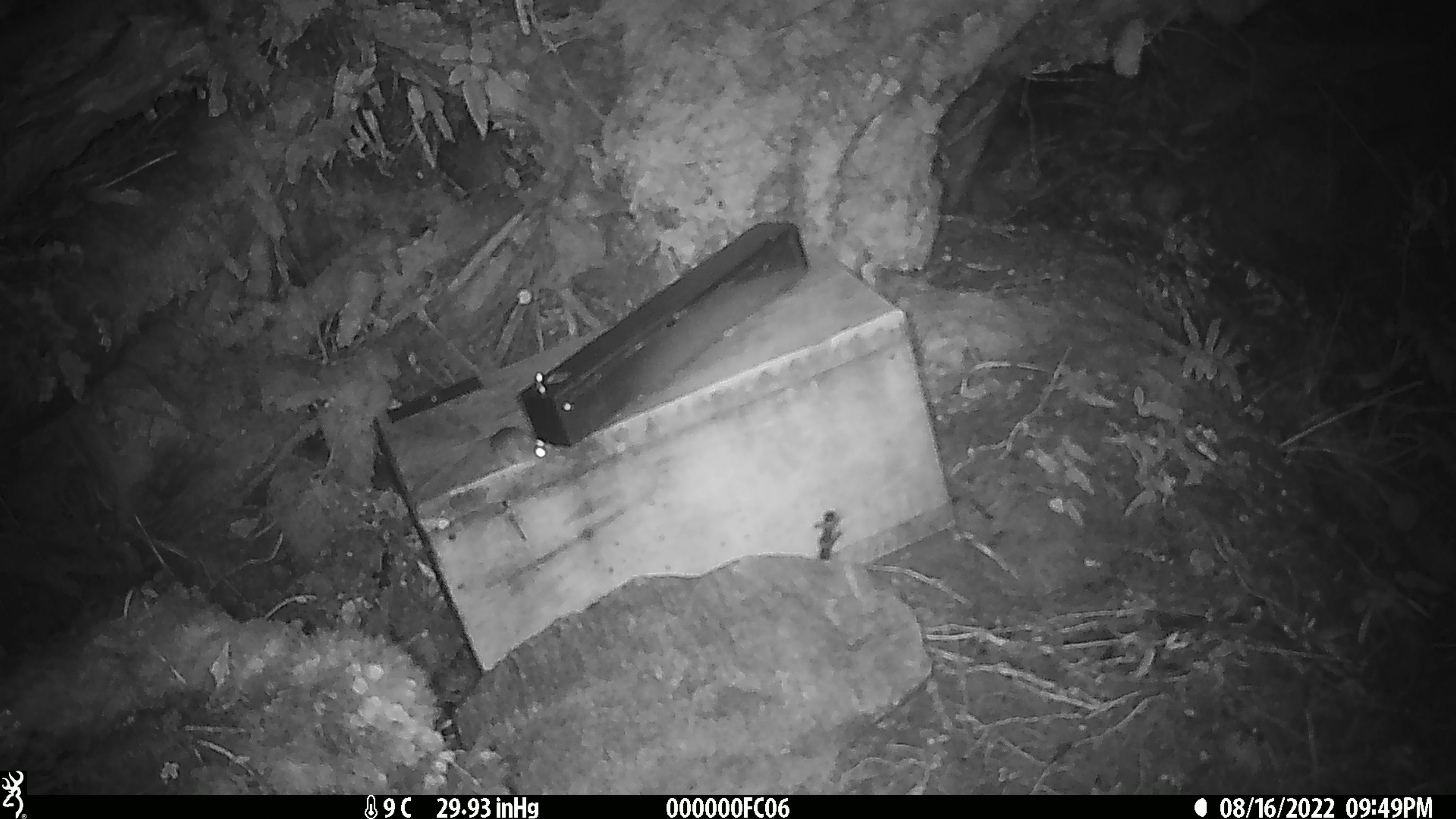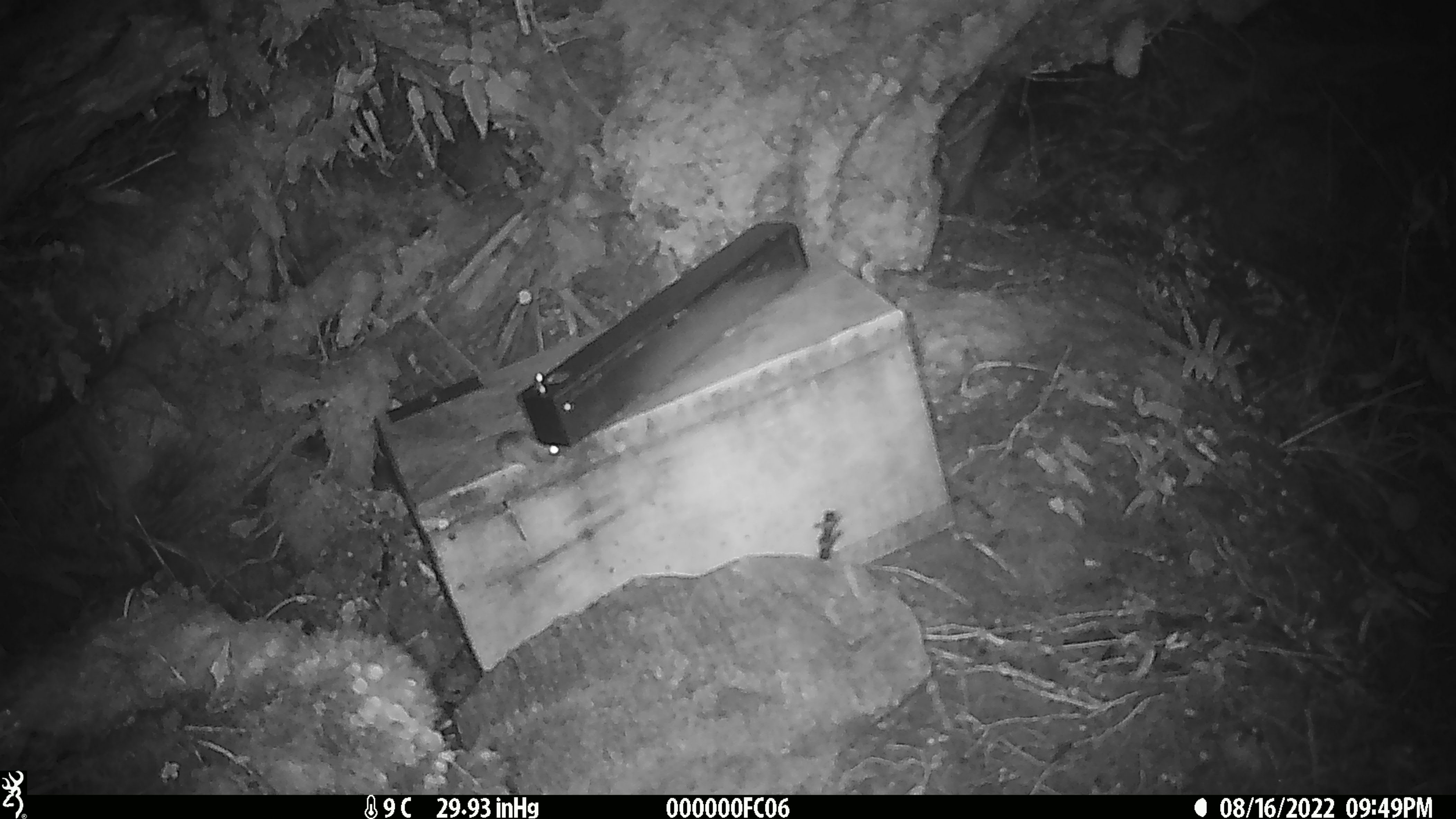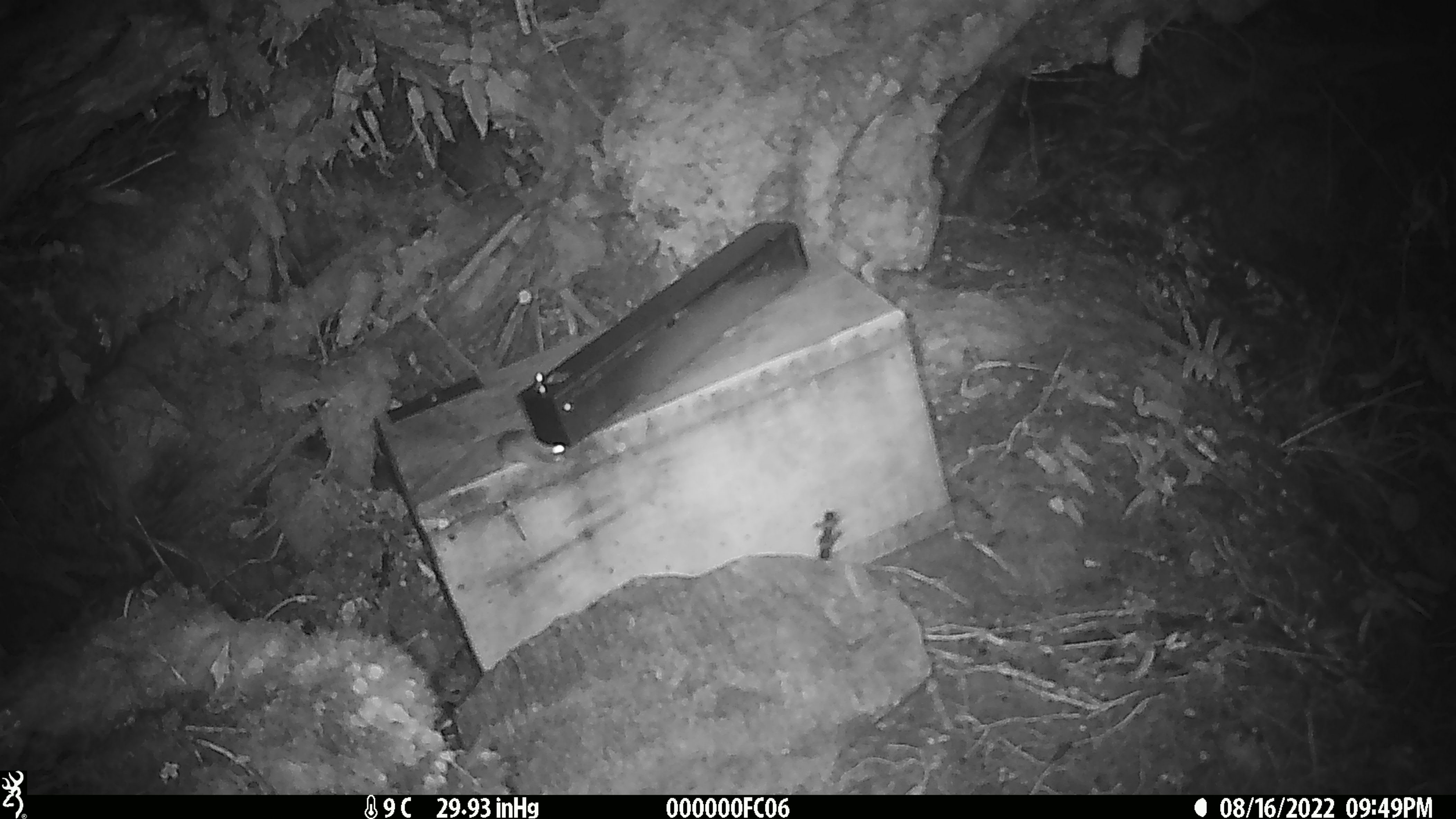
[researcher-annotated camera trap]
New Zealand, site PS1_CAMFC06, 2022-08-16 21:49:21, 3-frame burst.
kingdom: Animalia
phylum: Chordata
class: Mammalia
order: Rodentia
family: Muridae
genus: Mus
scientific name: Mus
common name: mouse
Mouse (Mus).